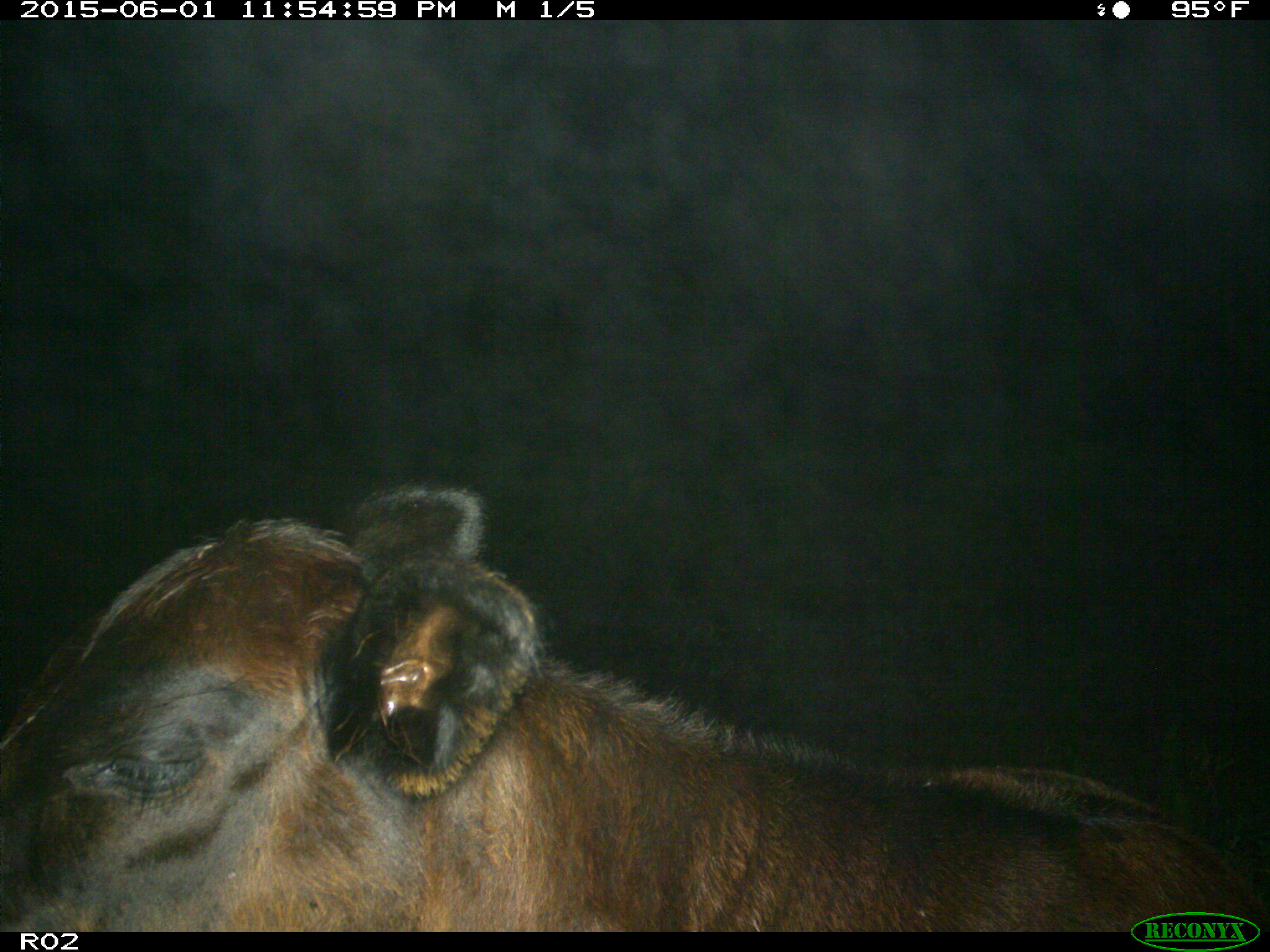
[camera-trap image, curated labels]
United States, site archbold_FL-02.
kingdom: Animalia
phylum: Chordata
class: Mammalia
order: Artiodactyla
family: Bovidae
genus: Bos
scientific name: Bos taurus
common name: domestic cow